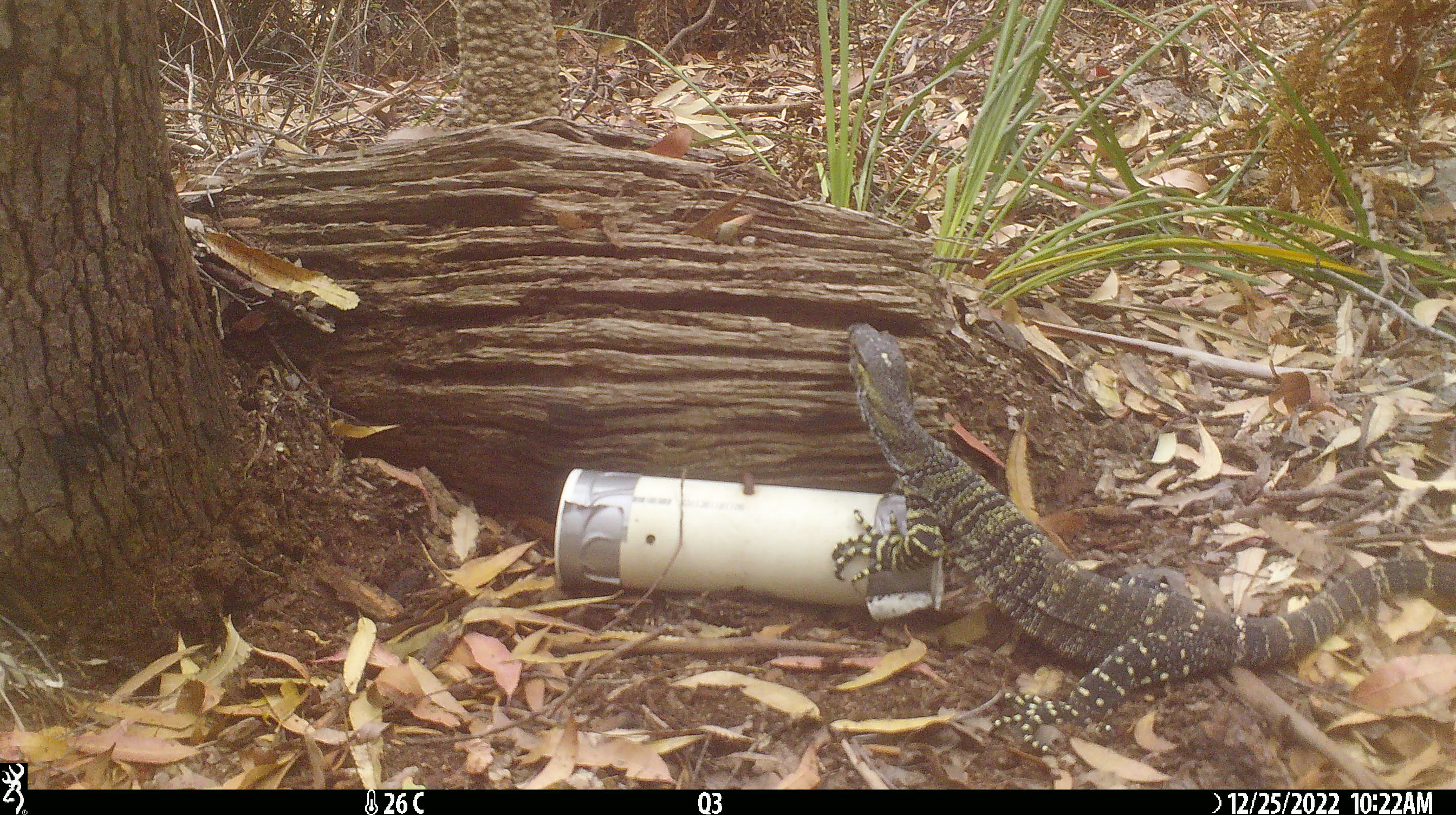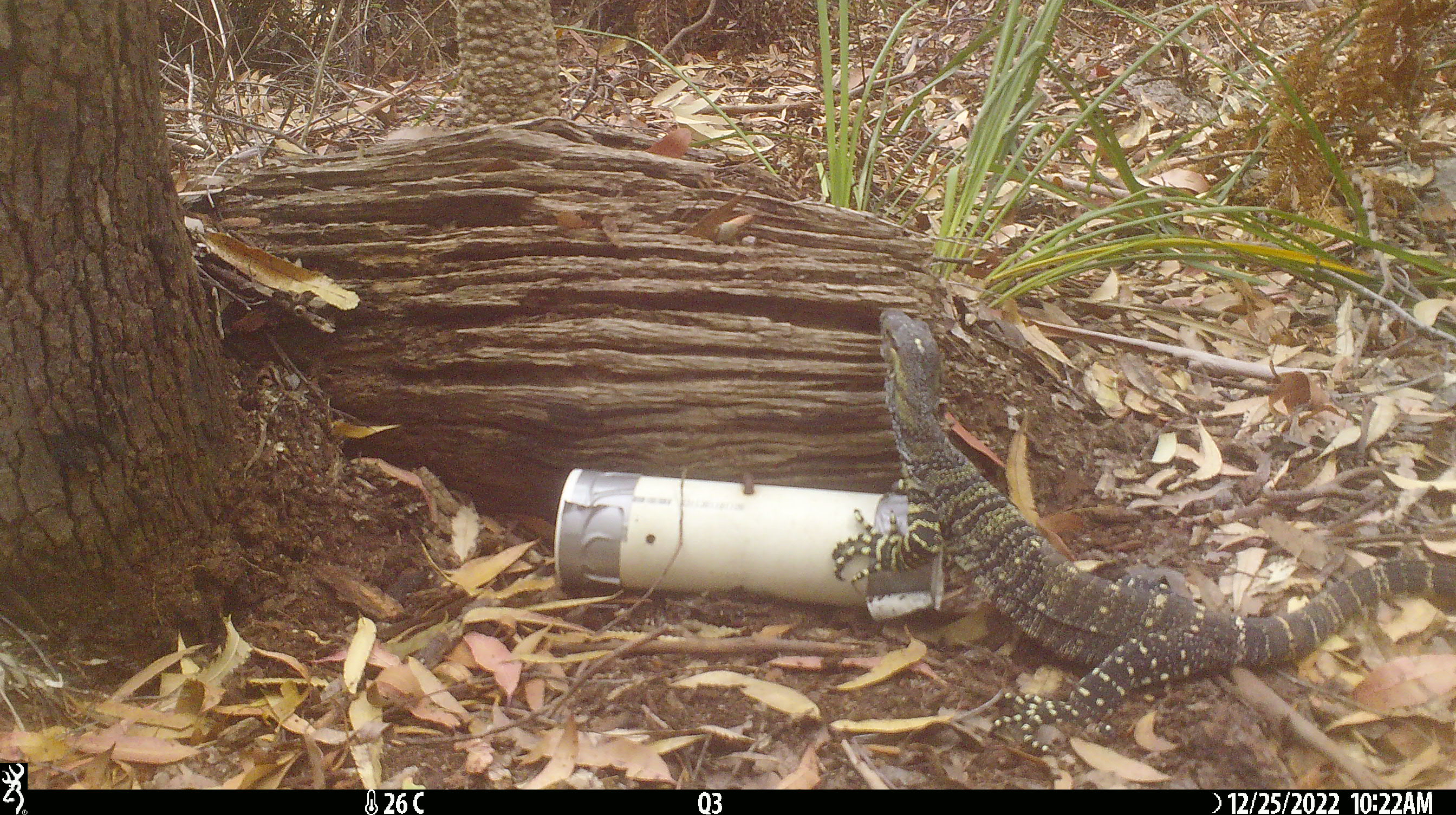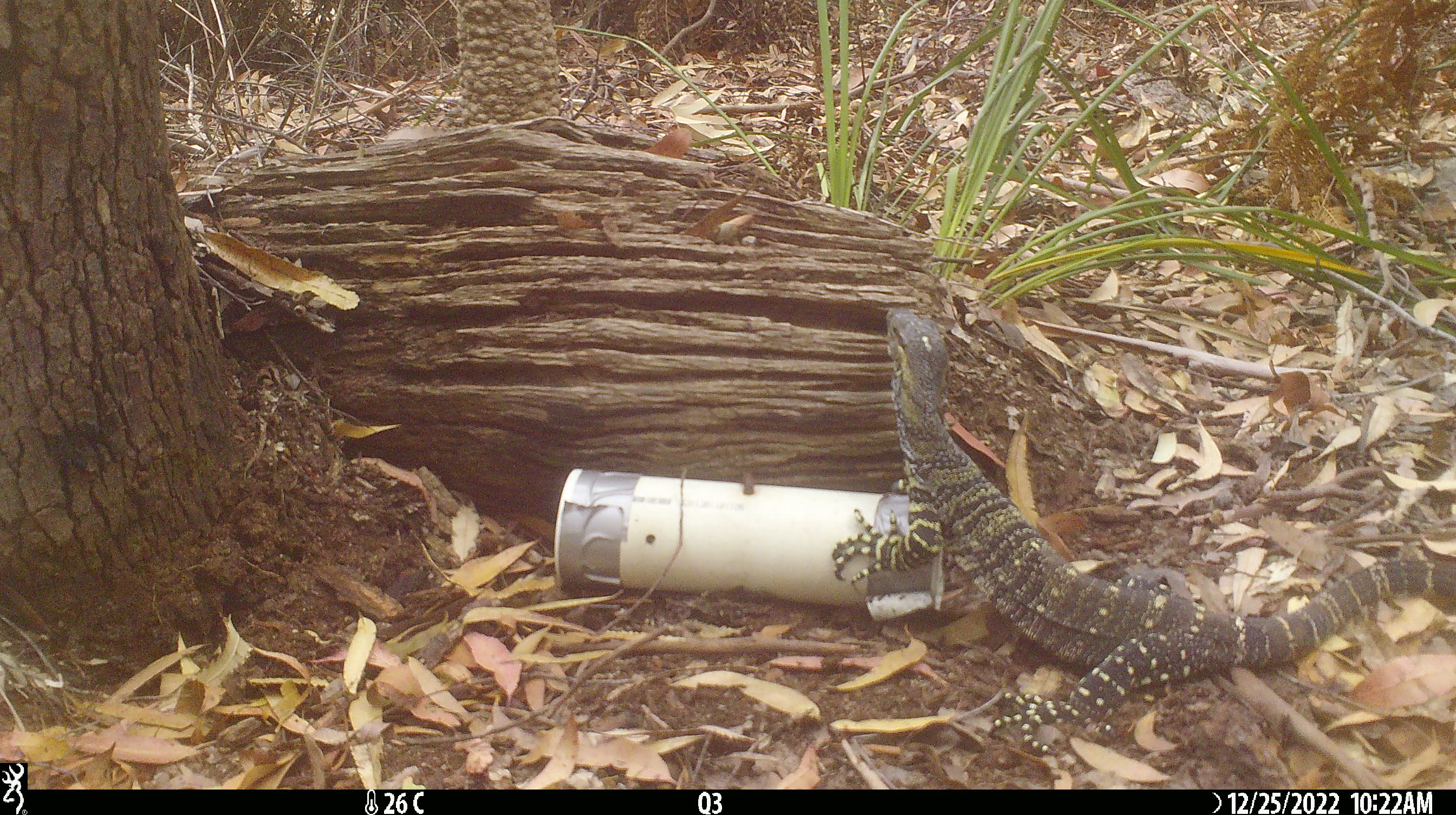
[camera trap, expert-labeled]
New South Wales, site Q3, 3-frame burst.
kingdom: Animalia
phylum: Chordata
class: Reptilia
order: Squamata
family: Varanidae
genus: Varanus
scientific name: Varanus varius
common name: lace monitor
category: goanna